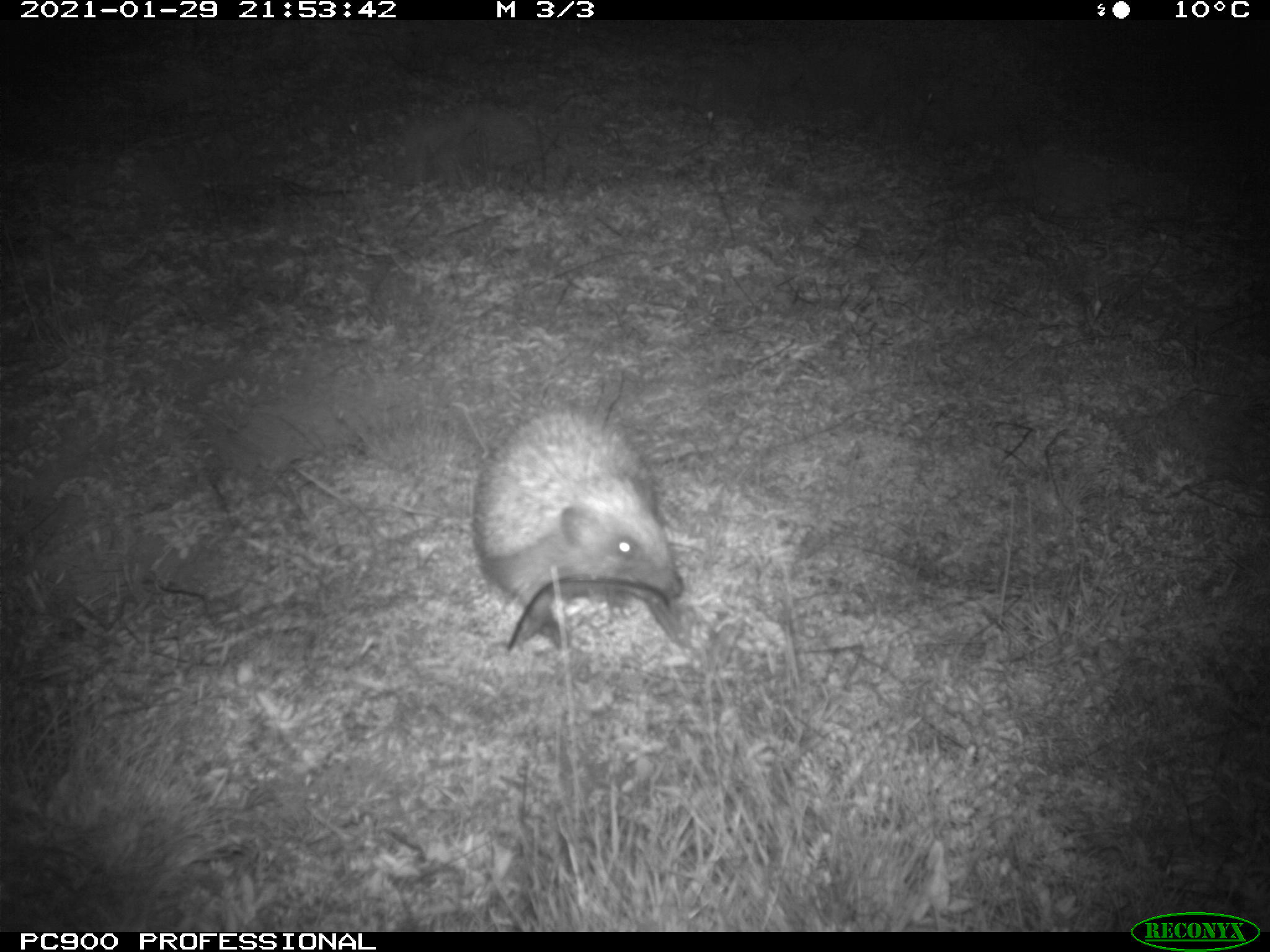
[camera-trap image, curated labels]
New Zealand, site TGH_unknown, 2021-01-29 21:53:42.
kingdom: Animalia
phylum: Chordata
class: Mammalia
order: Eulipotyphla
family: Erinaceidae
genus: Erinaceus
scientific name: Erinaceus europaeus europaeus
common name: european hedgehog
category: hedgehog